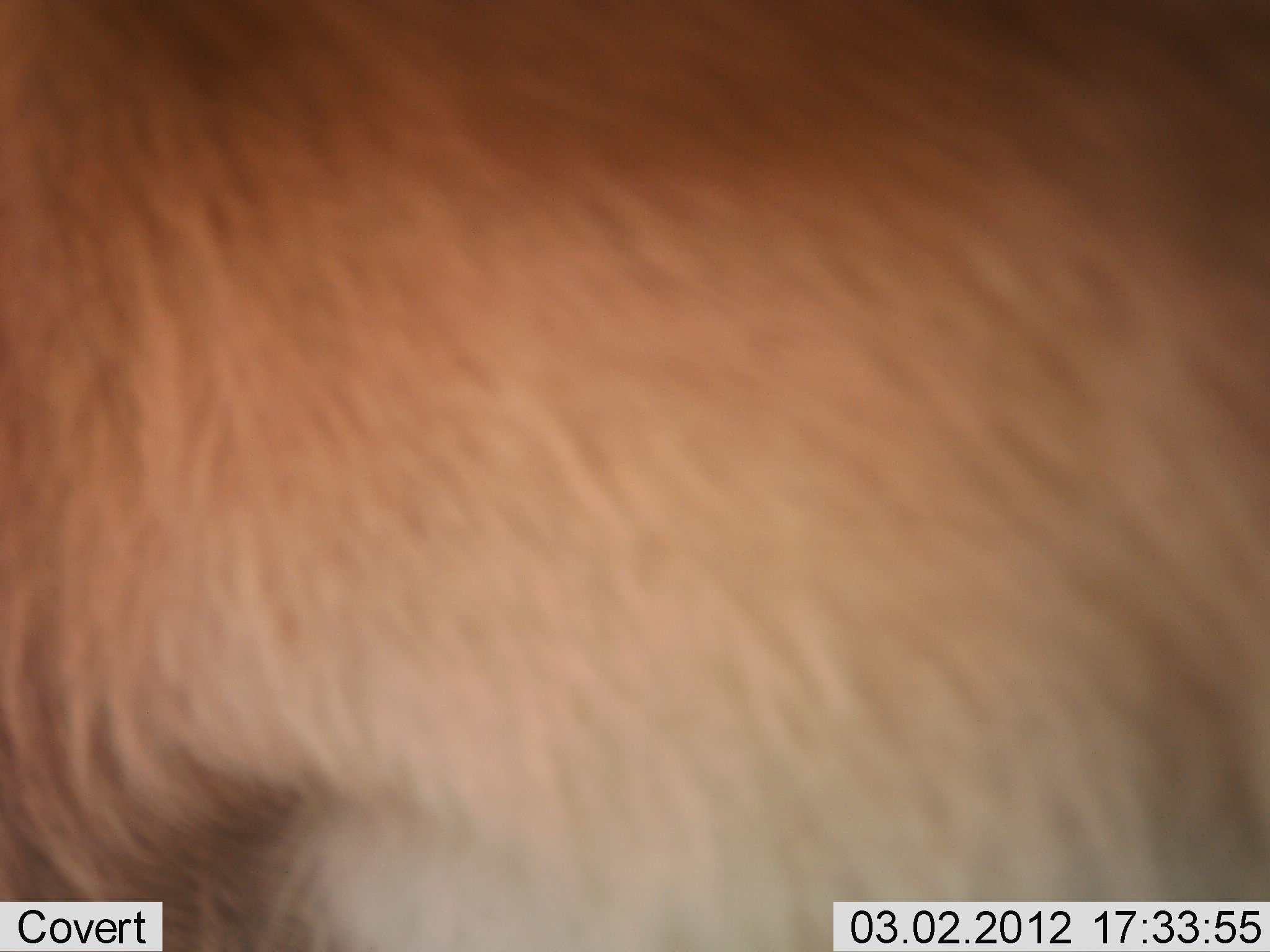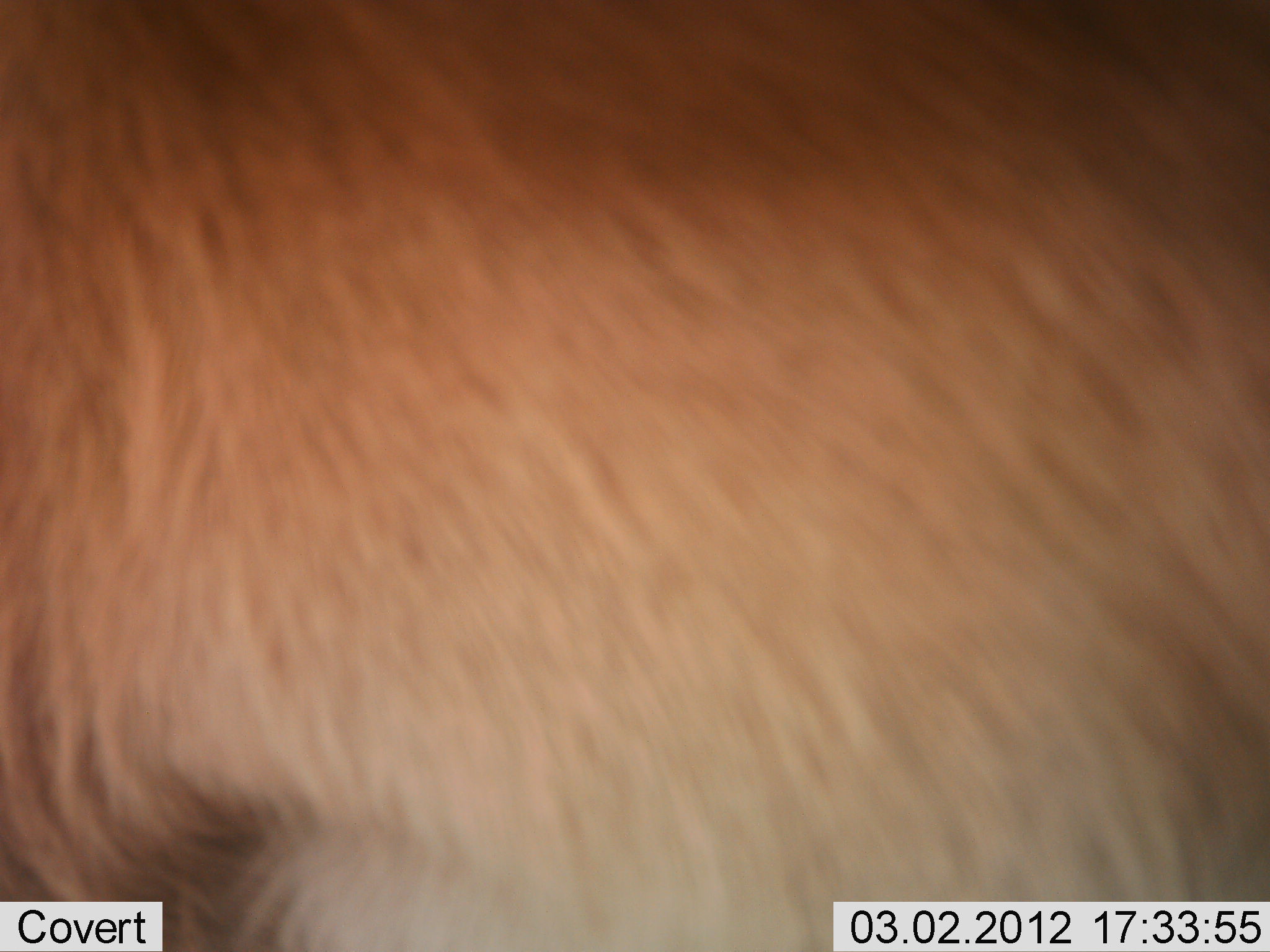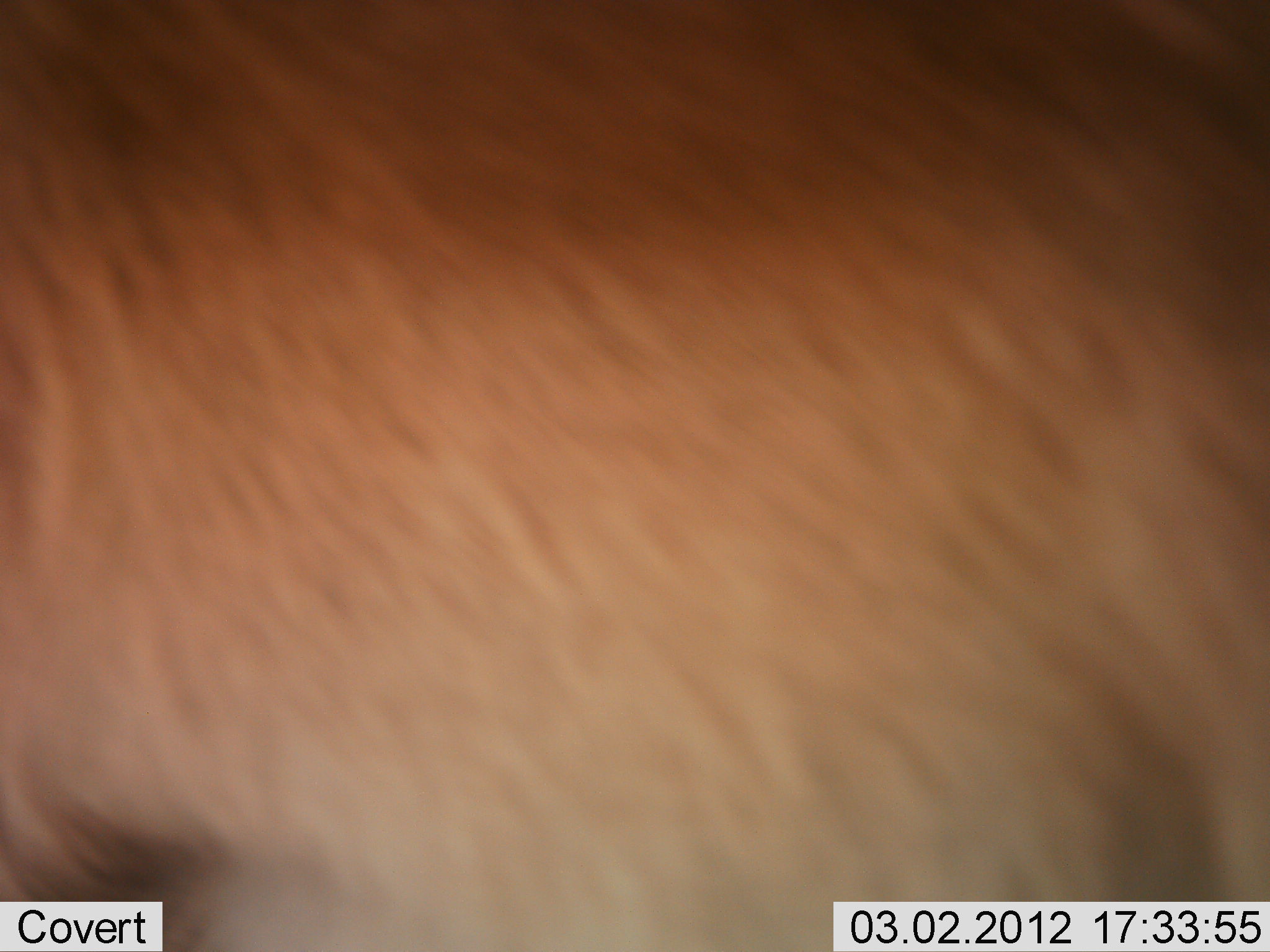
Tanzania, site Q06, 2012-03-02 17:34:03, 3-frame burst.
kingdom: Animalia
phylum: Chordata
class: Mammalia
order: Artiodactyla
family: Bovidae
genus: Alcelaphus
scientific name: Alcelaphus buselaphus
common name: hartebeest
Hartebeest (Alcelaphus buselaphus), count 1. Behavior (volunteer vote fractions): standing 100%, resting 0%, moving 0%, interacting 0%. Young present (vote fraction): 0%. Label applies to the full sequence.